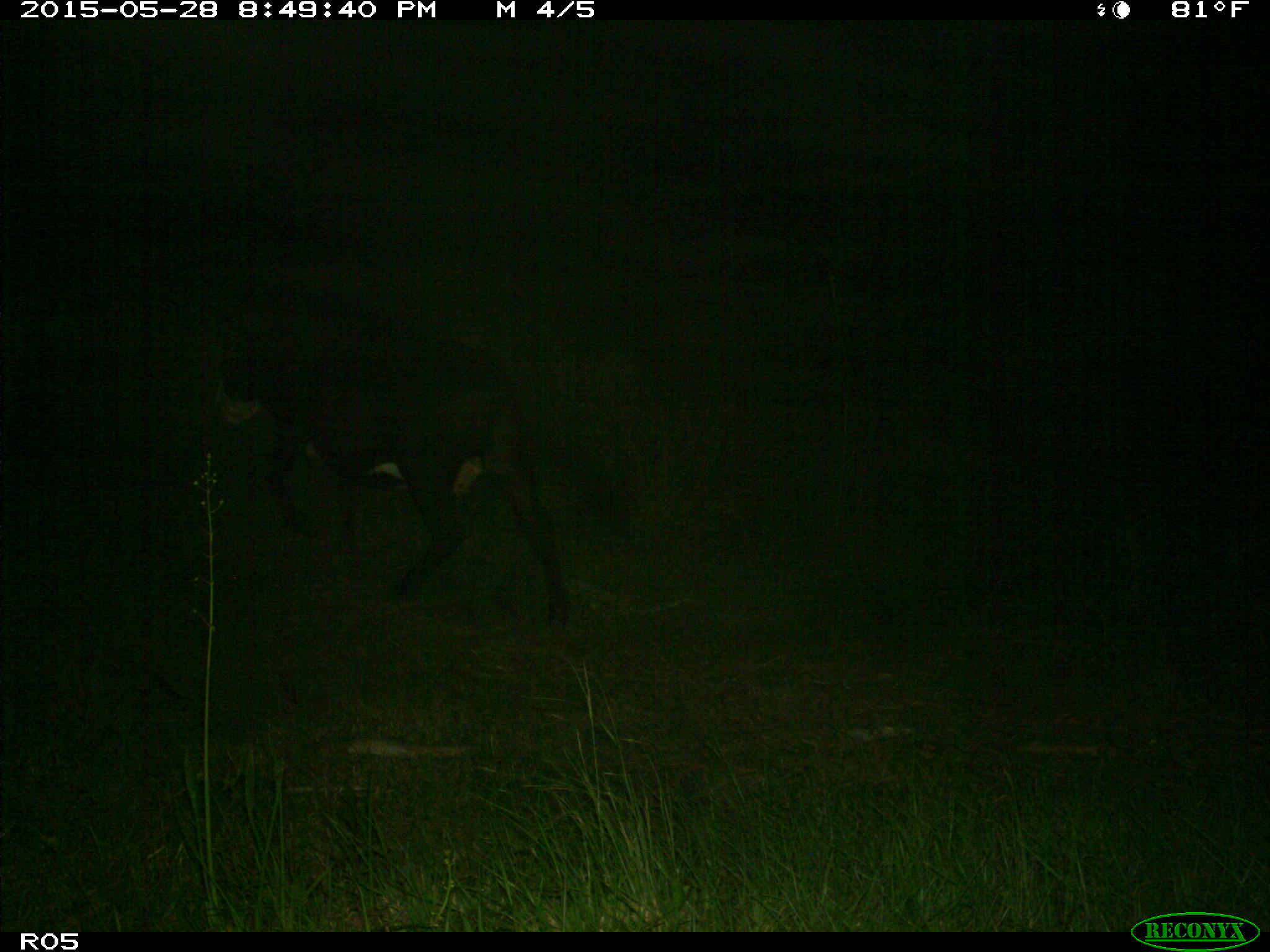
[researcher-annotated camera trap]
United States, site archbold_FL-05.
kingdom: Animalia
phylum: Chordata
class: Mammalia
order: Artiodactyla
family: Bovidae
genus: Bos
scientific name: Bos taurus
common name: domestic cow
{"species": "Bos taurus (domestic cow)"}